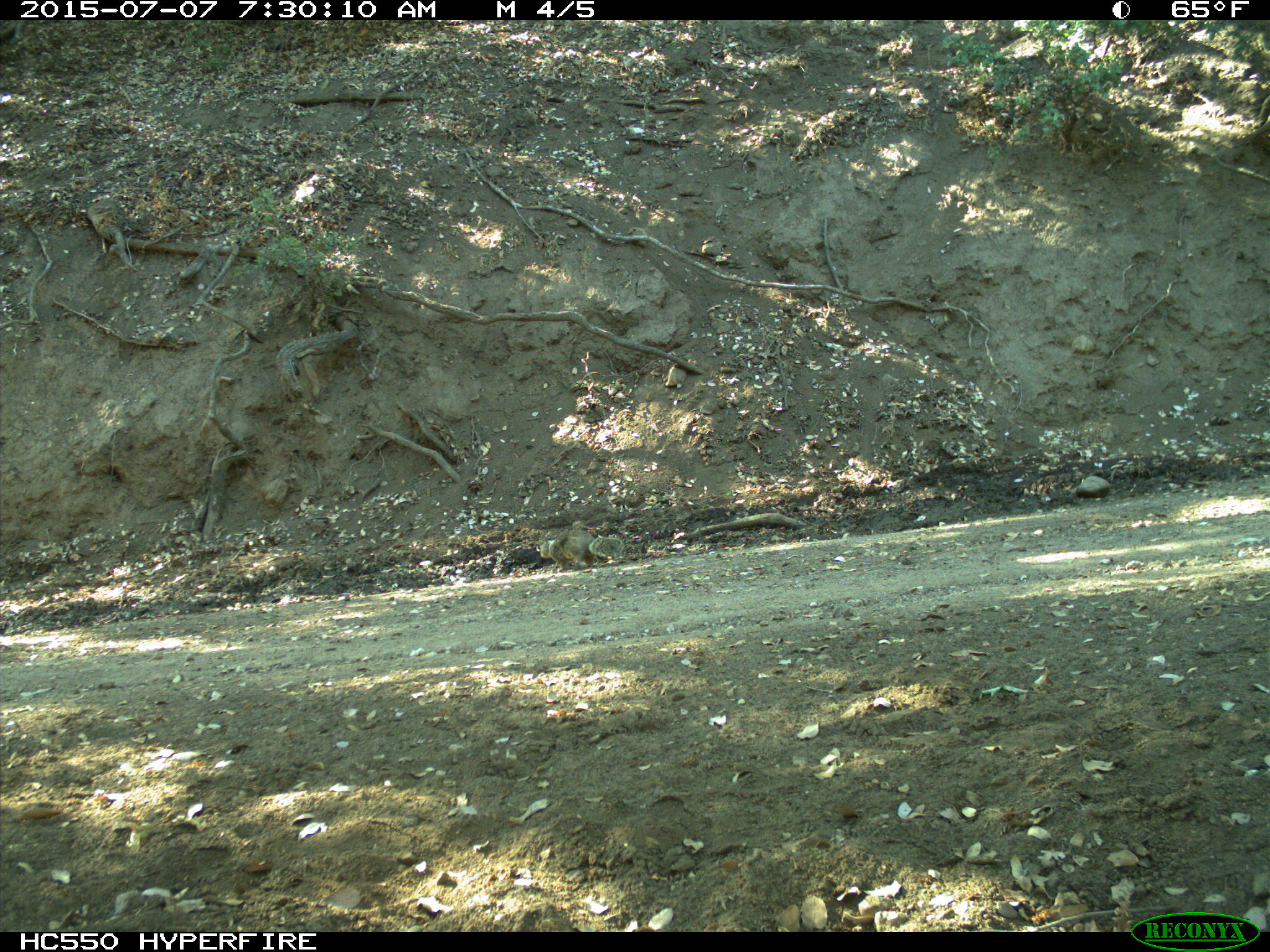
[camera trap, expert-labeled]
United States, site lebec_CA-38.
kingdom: Animalia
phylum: Chordata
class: Mammalia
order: Rodentia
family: Sciuridae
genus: Otospermophilus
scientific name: Otospermophilus beecheyi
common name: california ground squirrel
Otospermophilus beecheyi (california ground squirrel).